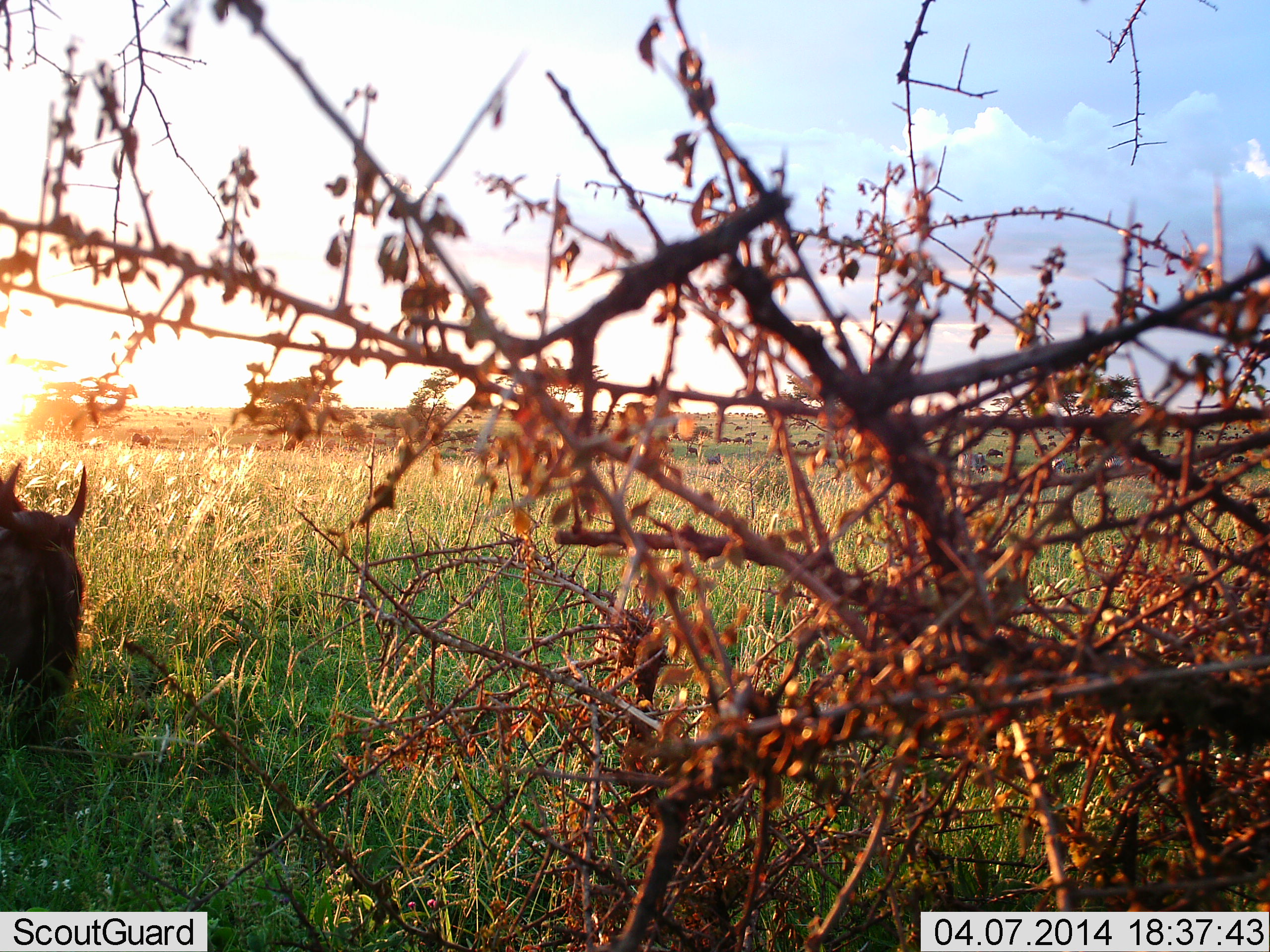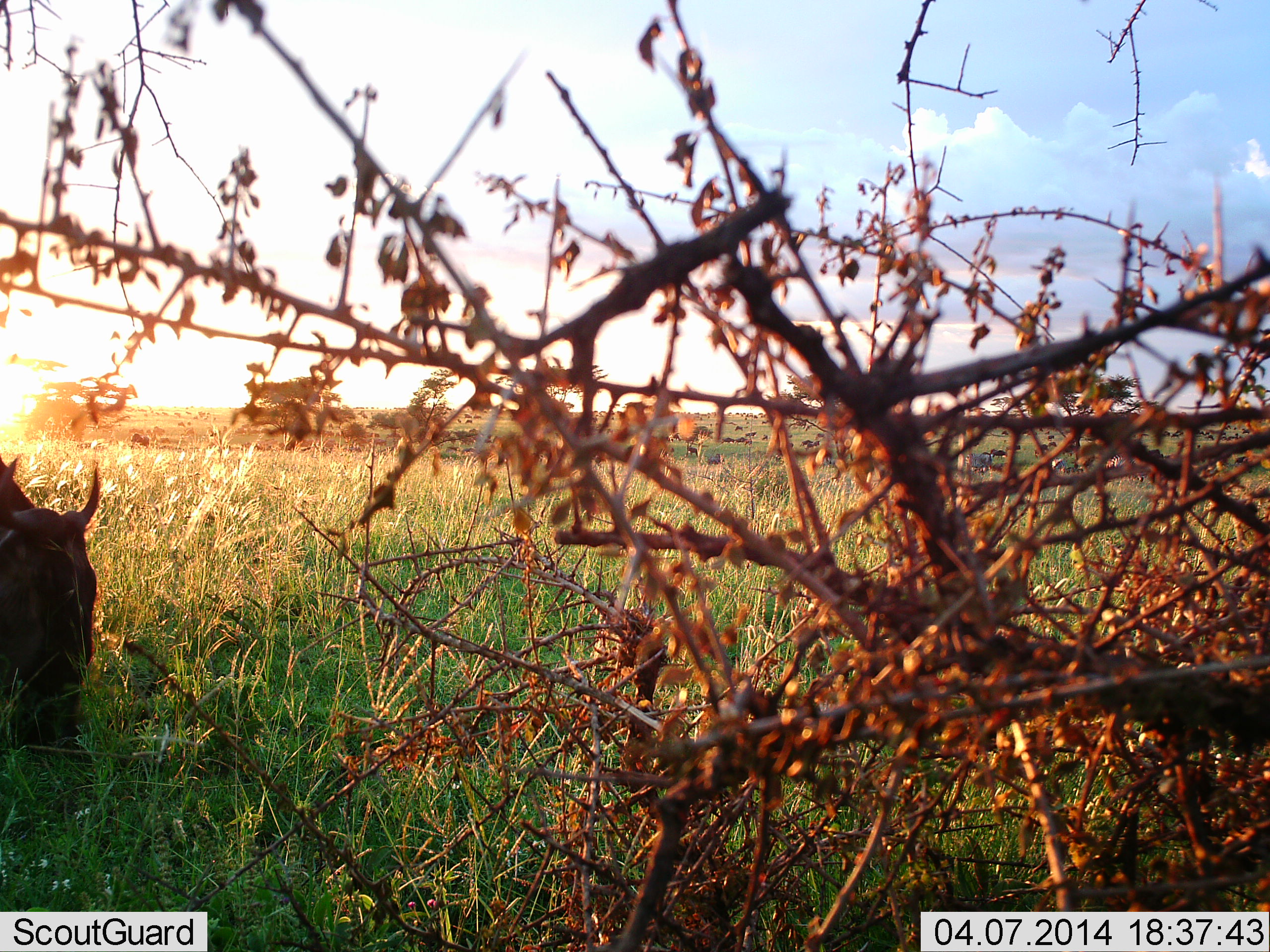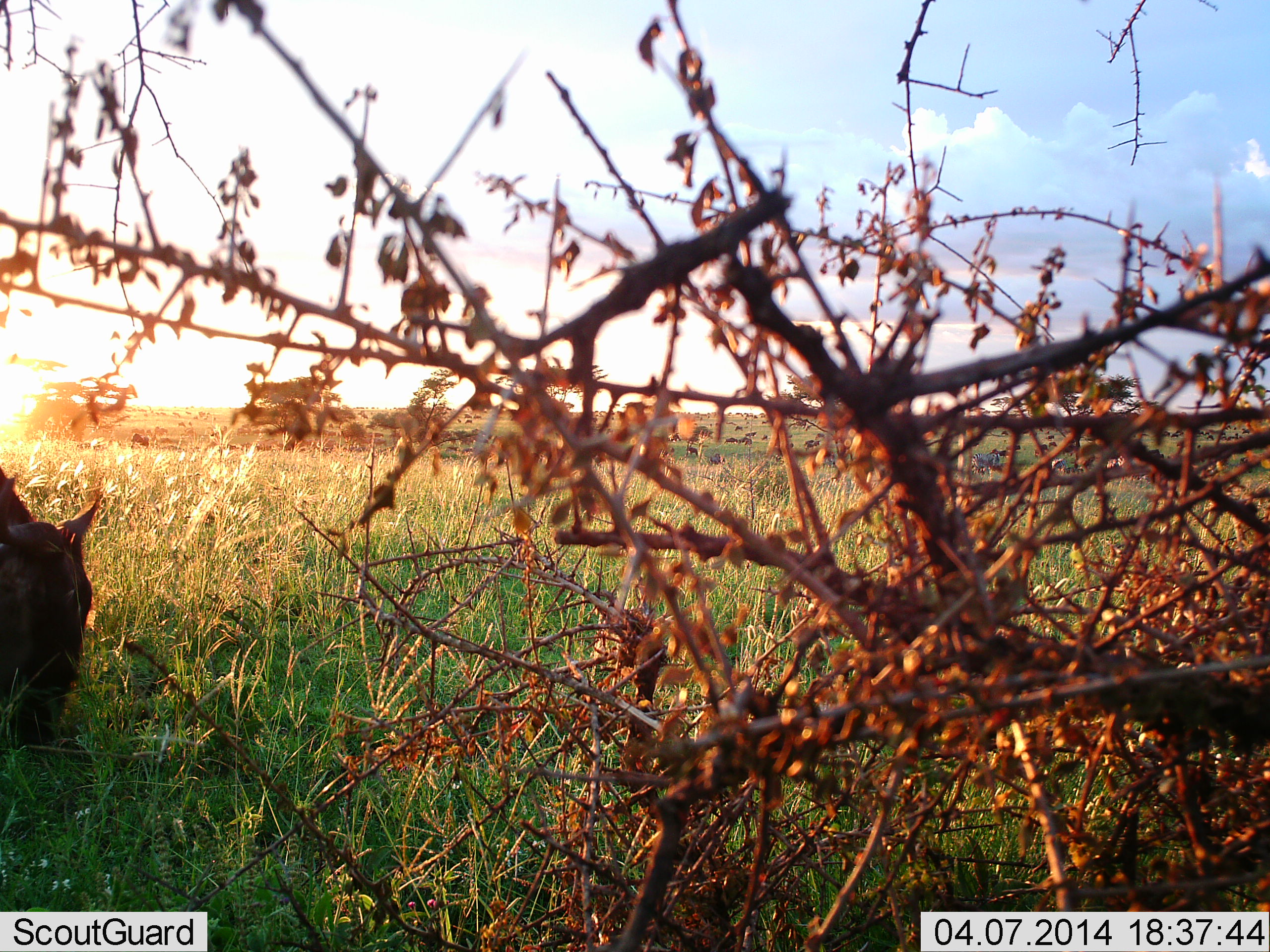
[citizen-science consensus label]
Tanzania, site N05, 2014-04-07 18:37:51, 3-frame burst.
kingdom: Animalia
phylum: Chordata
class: Mammalia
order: Artiodactyla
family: Bovidae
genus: Connochaetes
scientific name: Connochaetes taurinus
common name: blue wildebeest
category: wildebeest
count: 1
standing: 20%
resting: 0%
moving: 30%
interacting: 0%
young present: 0%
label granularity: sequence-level